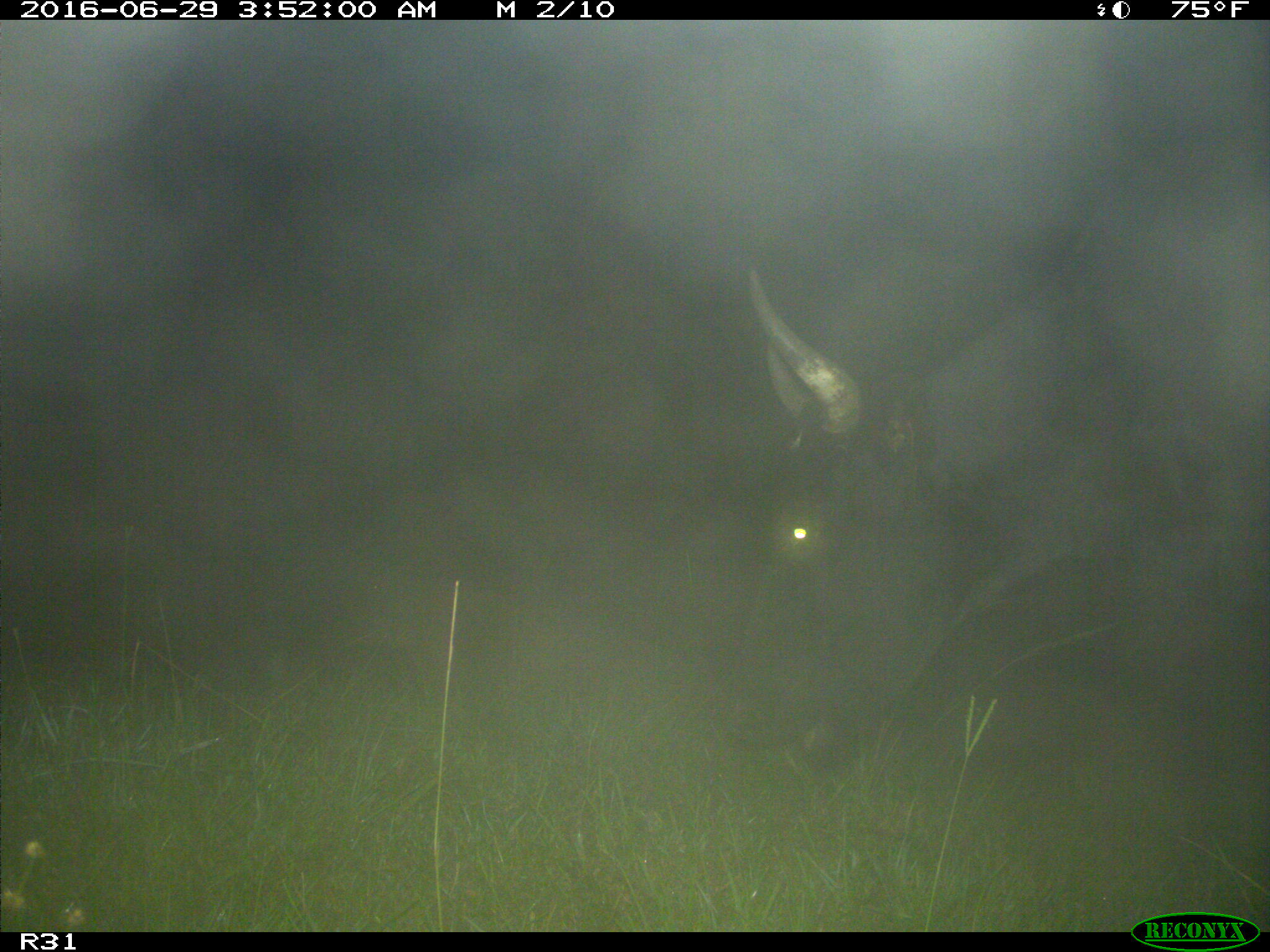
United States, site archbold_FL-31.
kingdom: Animalia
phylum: Chordata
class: Mammalia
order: Artiodactyla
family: Bovidae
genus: Bos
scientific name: Bos taurus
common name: domestic cow